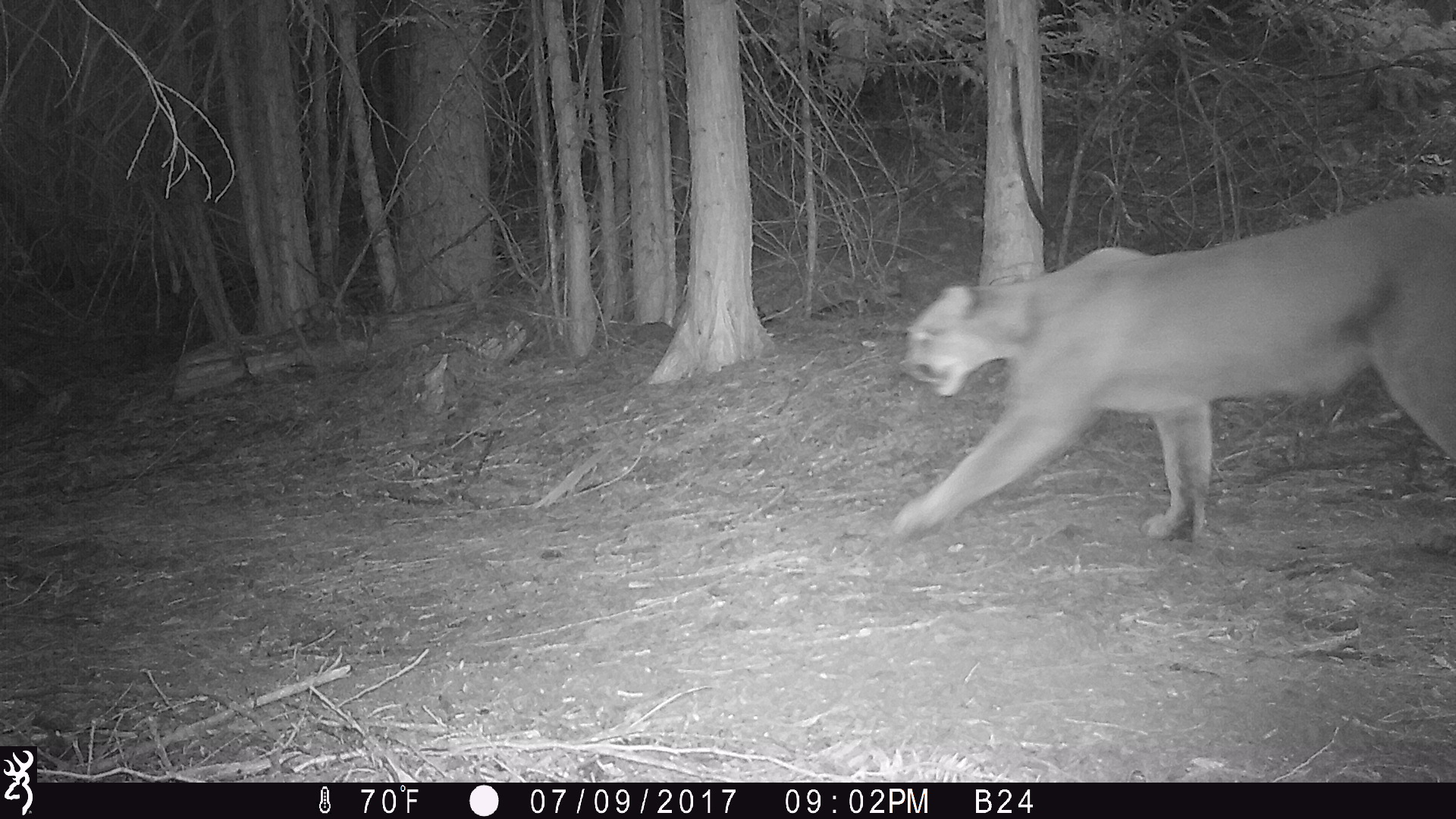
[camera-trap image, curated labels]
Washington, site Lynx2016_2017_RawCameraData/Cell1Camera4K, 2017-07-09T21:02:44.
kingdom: Animalia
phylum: Chordata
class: Mammalia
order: Carnivora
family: Felidae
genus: Puma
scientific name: Puma concolor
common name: mountain lion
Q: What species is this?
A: Puma concolor (mountain lion).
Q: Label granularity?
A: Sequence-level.